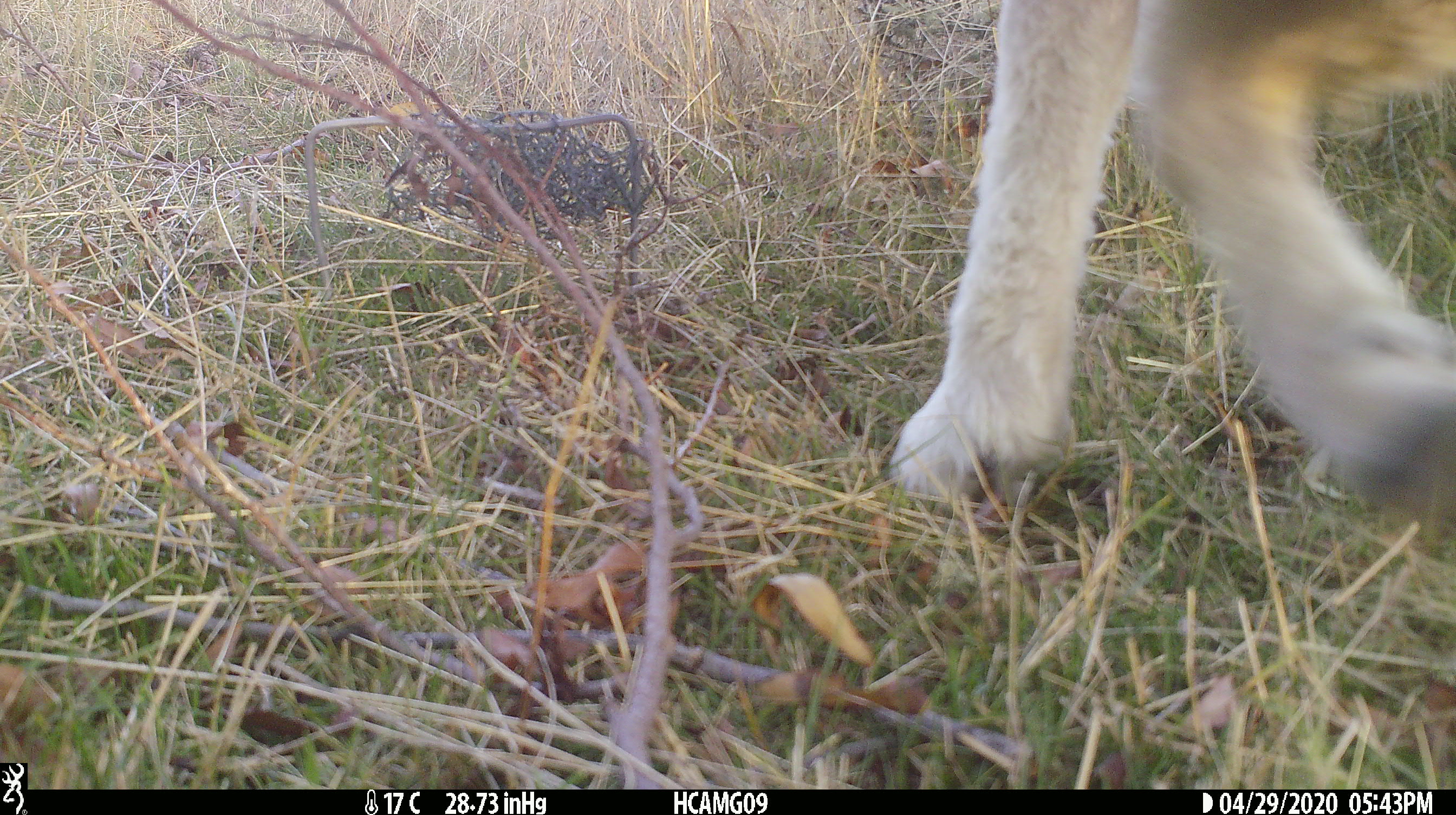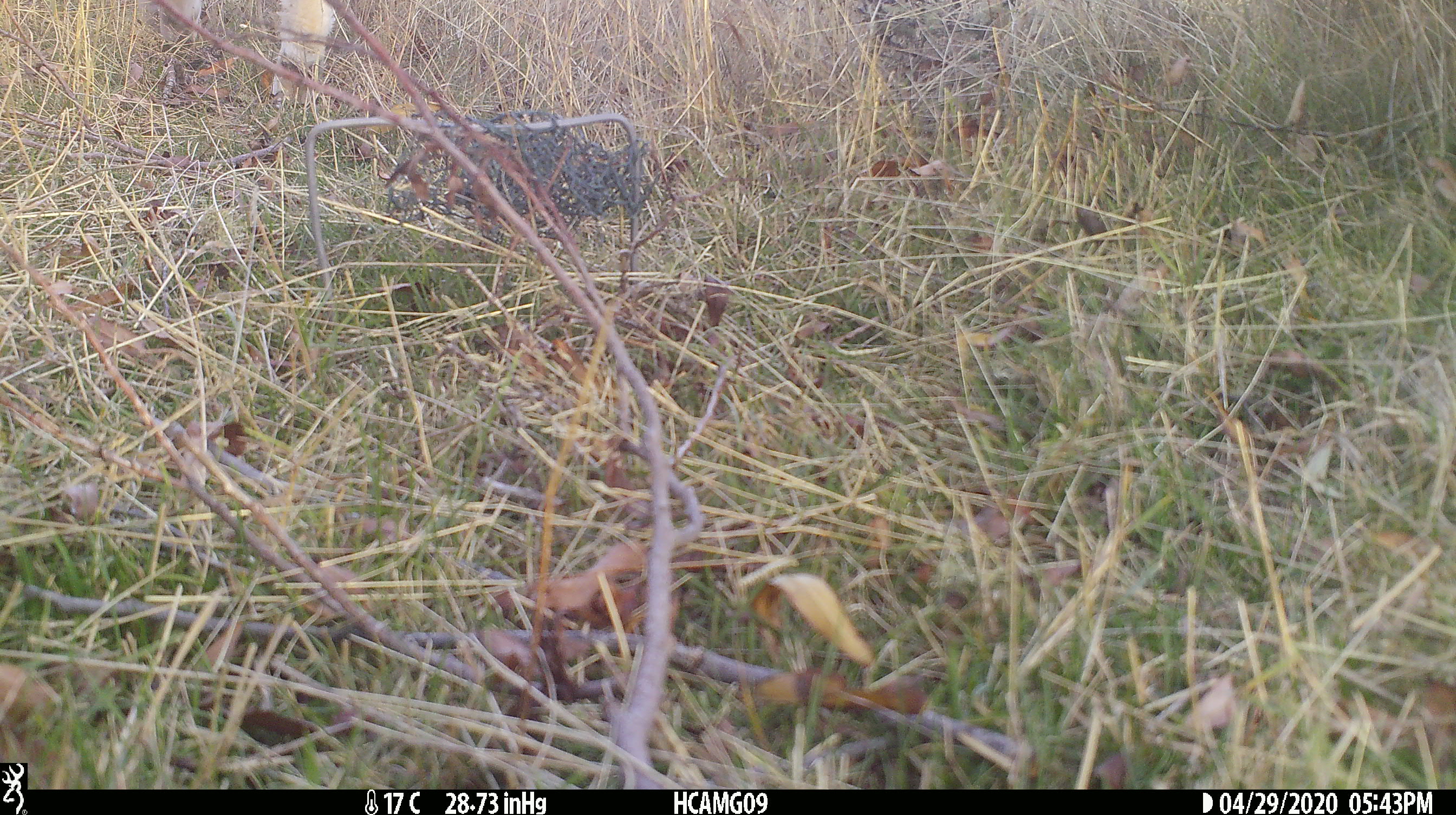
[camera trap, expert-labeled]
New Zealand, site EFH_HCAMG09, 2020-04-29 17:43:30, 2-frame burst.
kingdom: Animalia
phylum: Chordata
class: Mammalia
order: Artiodactyla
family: Bovidae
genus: Ovis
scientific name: Ovis aries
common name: domestic sheep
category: sheep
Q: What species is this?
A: Sheep (domestic sheep) (Ovis aries).